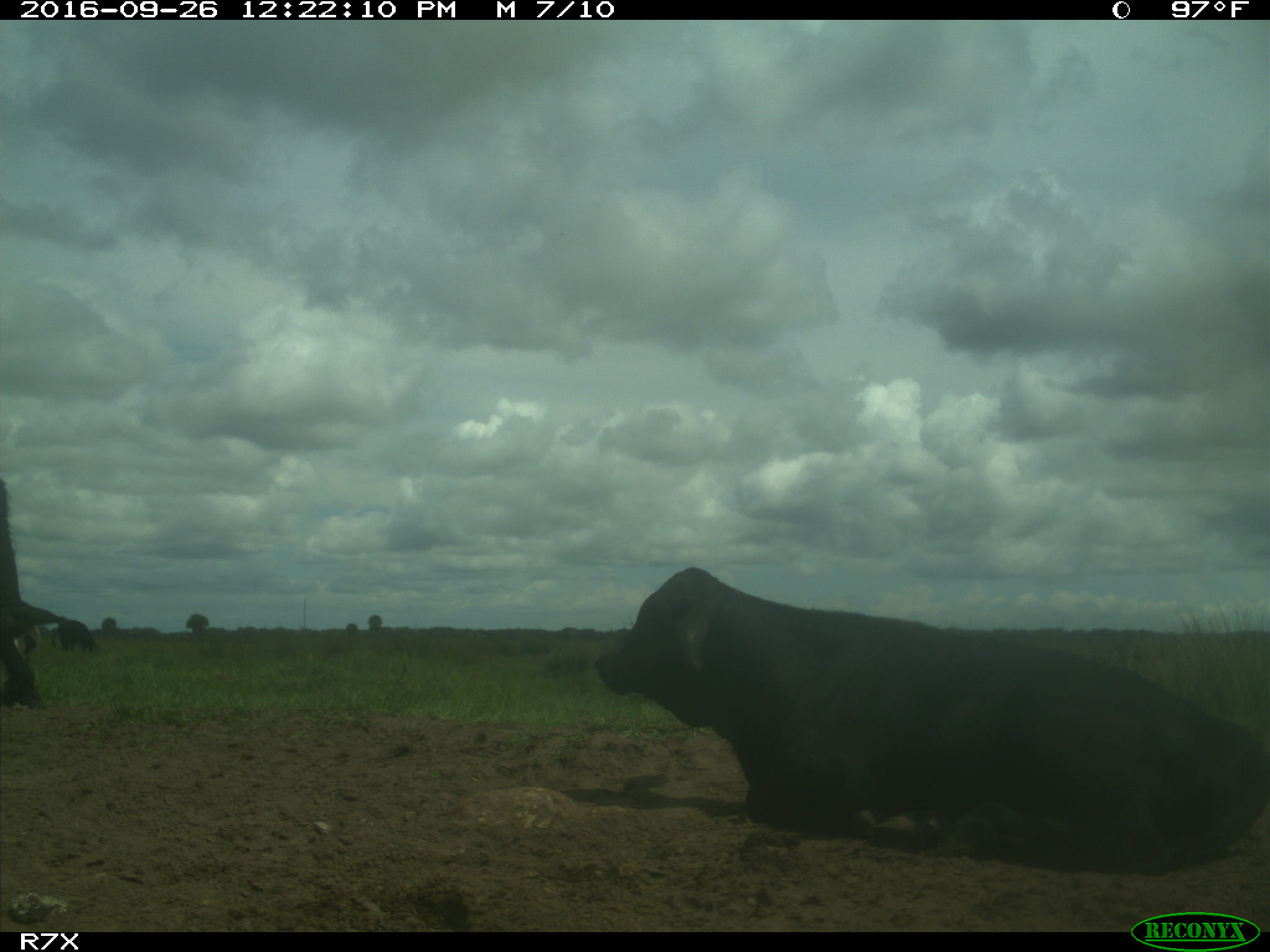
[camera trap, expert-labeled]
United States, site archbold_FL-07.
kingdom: Animalia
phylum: Chordata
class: Mammalia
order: Artiodactyla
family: Bovidae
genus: Bos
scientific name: Bos taurus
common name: domestic cow